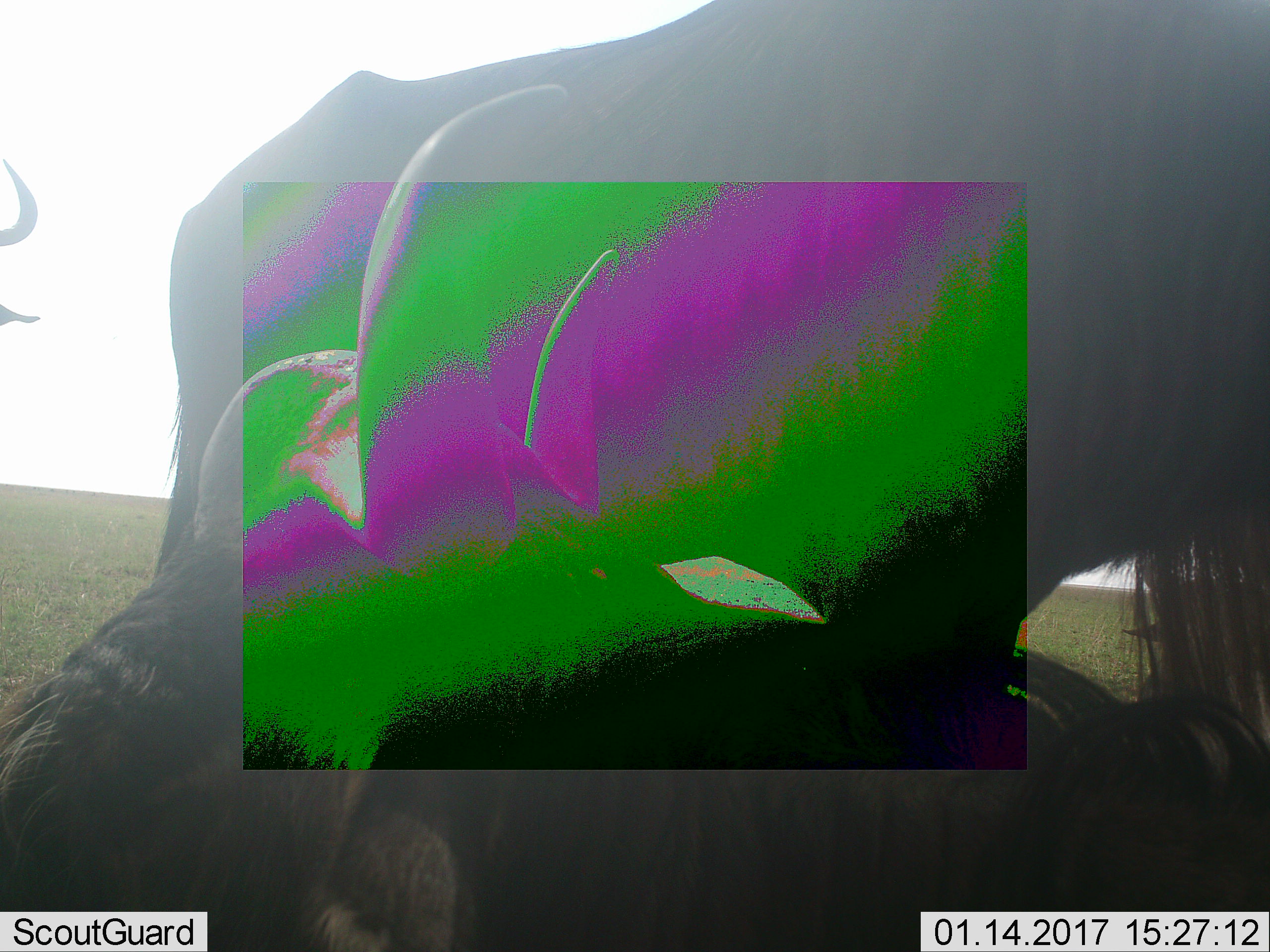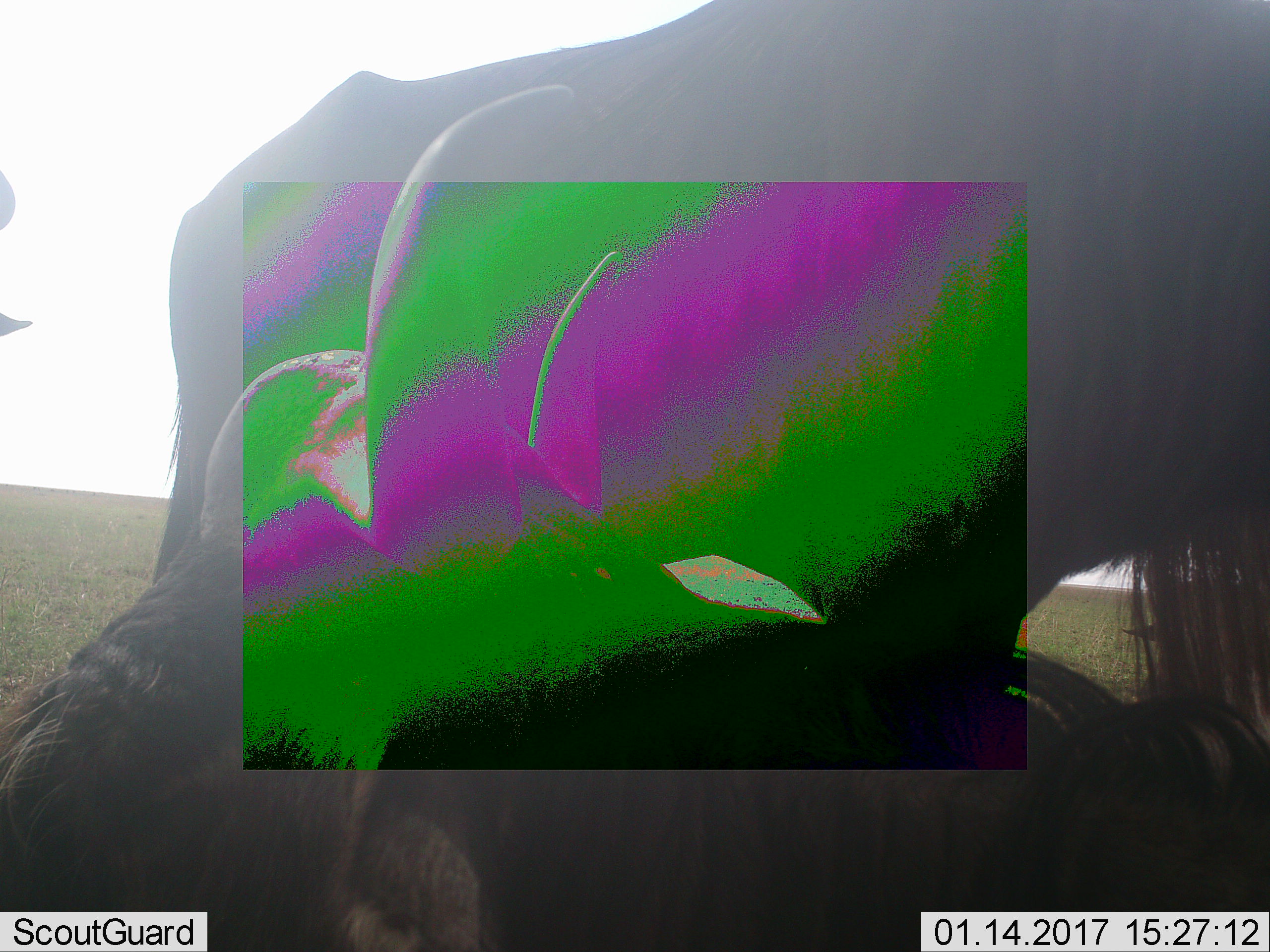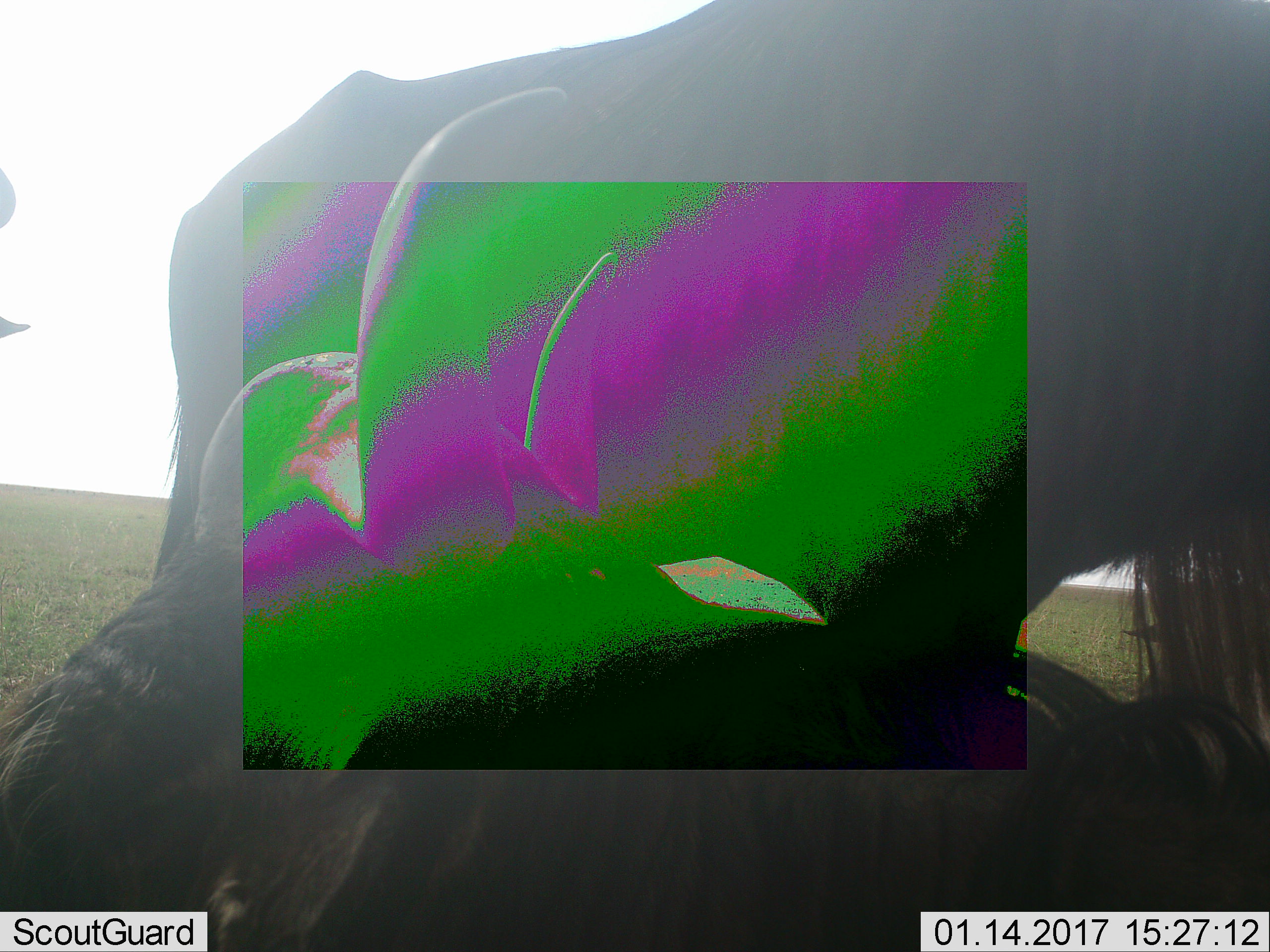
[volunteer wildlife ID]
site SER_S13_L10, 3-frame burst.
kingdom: Animalia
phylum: Chordata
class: Mammalia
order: Artiodactyla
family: Bovidae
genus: Connochaetes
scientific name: Connochaetes taurinus taurinus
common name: blue wildebeest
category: wildebeestblue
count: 3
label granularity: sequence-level